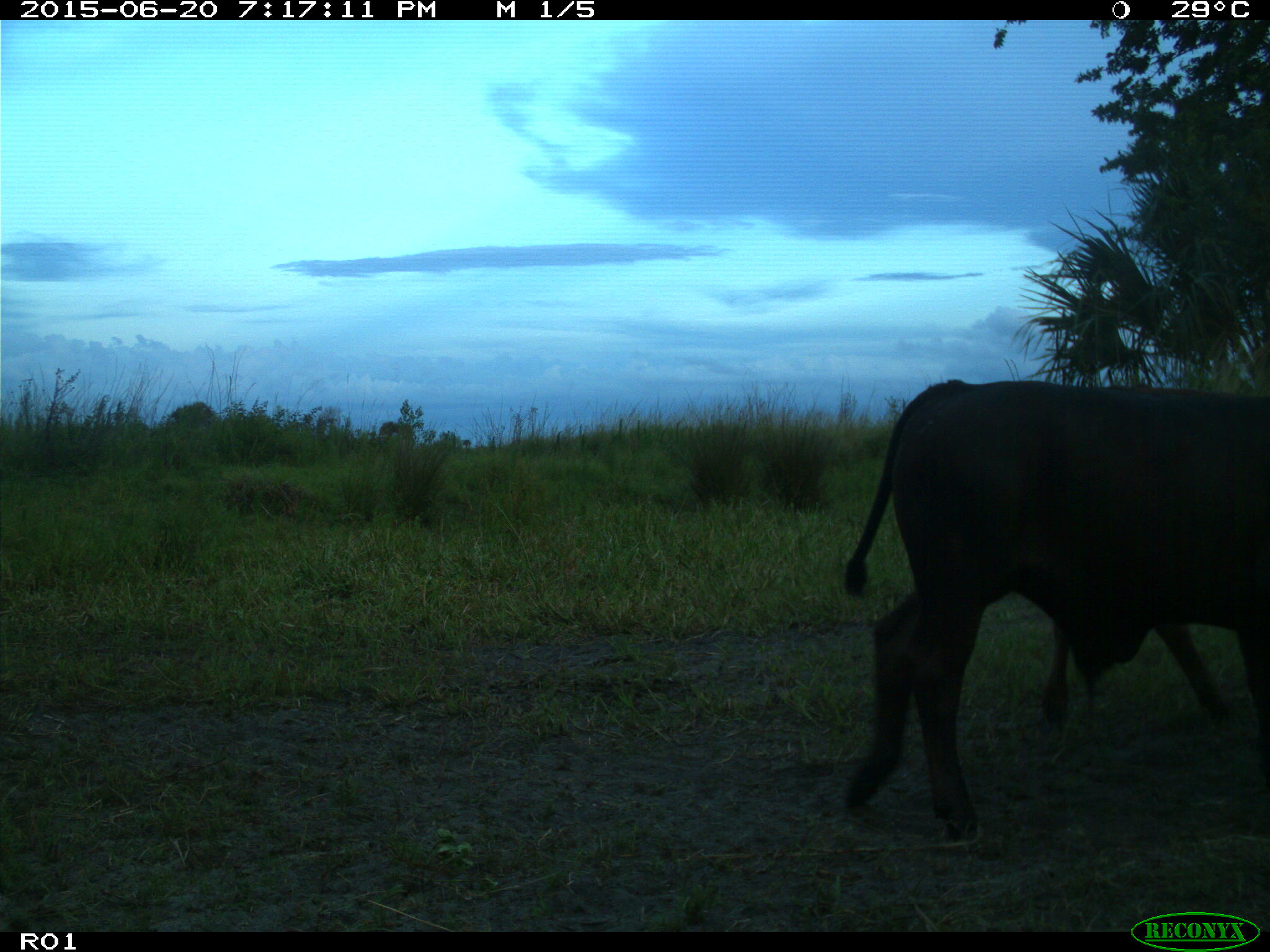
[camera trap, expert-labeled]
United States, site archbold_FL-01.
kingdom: Animalia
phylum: Chordata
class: Mammalia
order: Artiodactyla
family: Bovidae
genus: Bos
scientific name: Bos taurus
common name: domestic cow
Bos taurus (domestic cow).